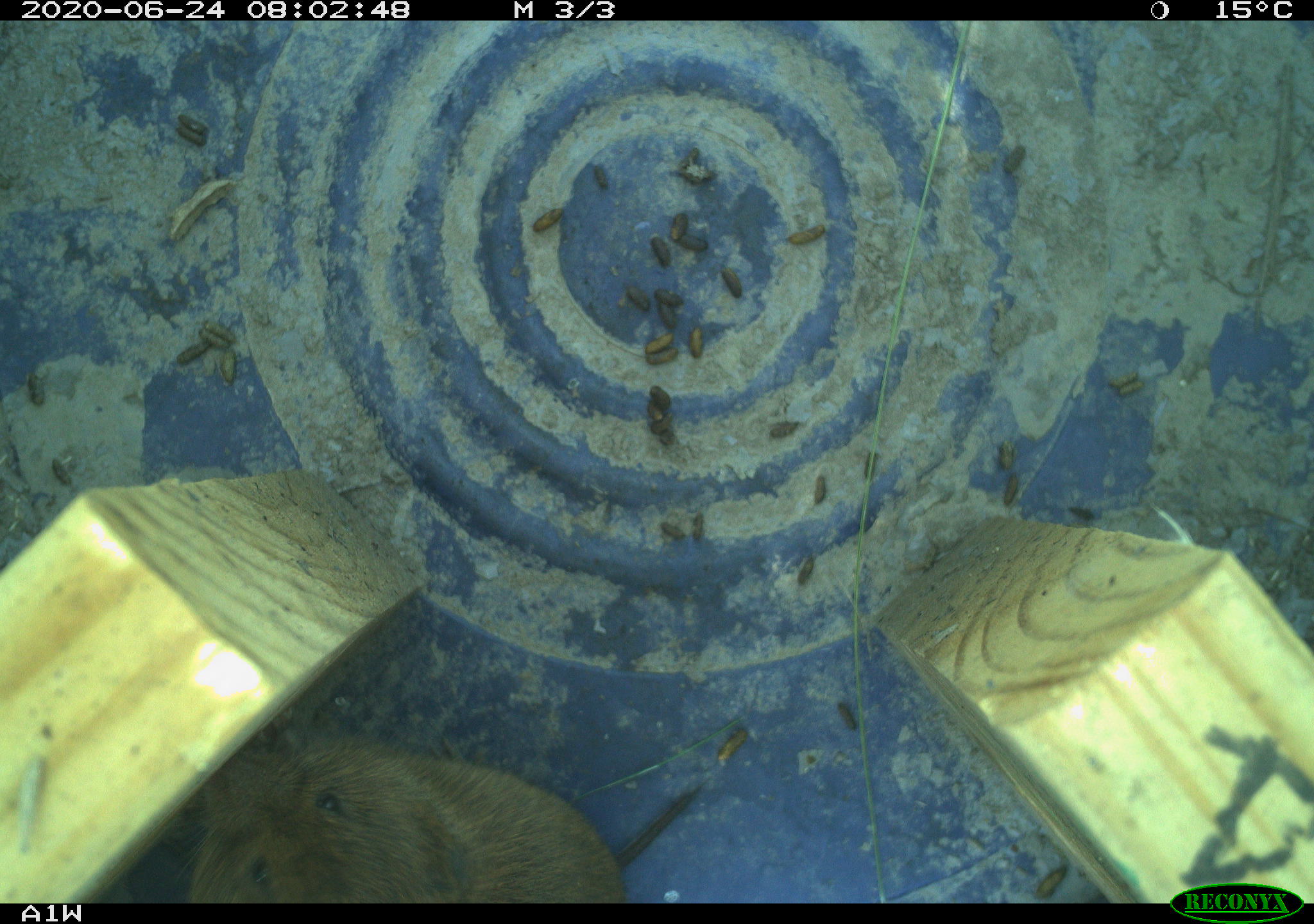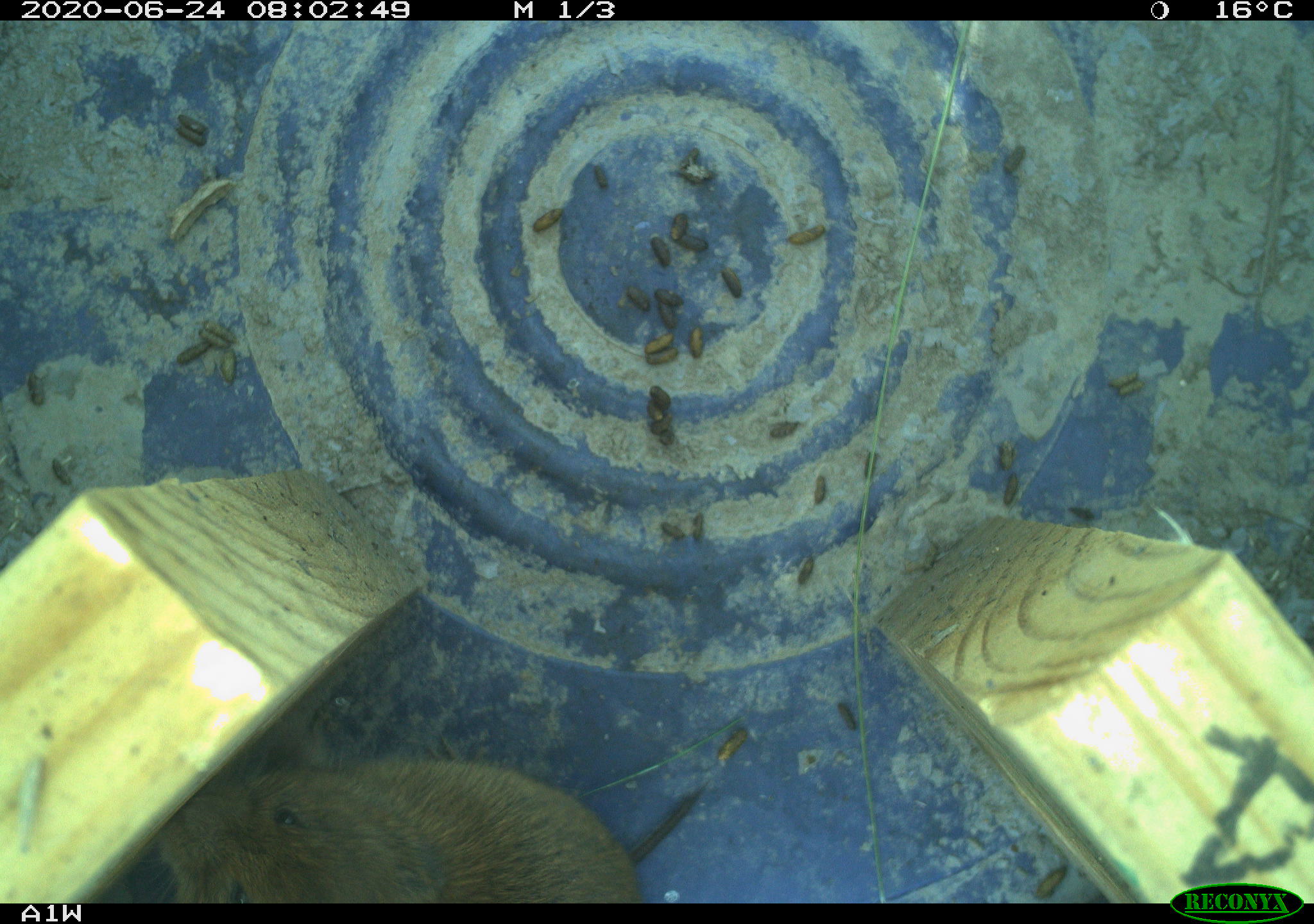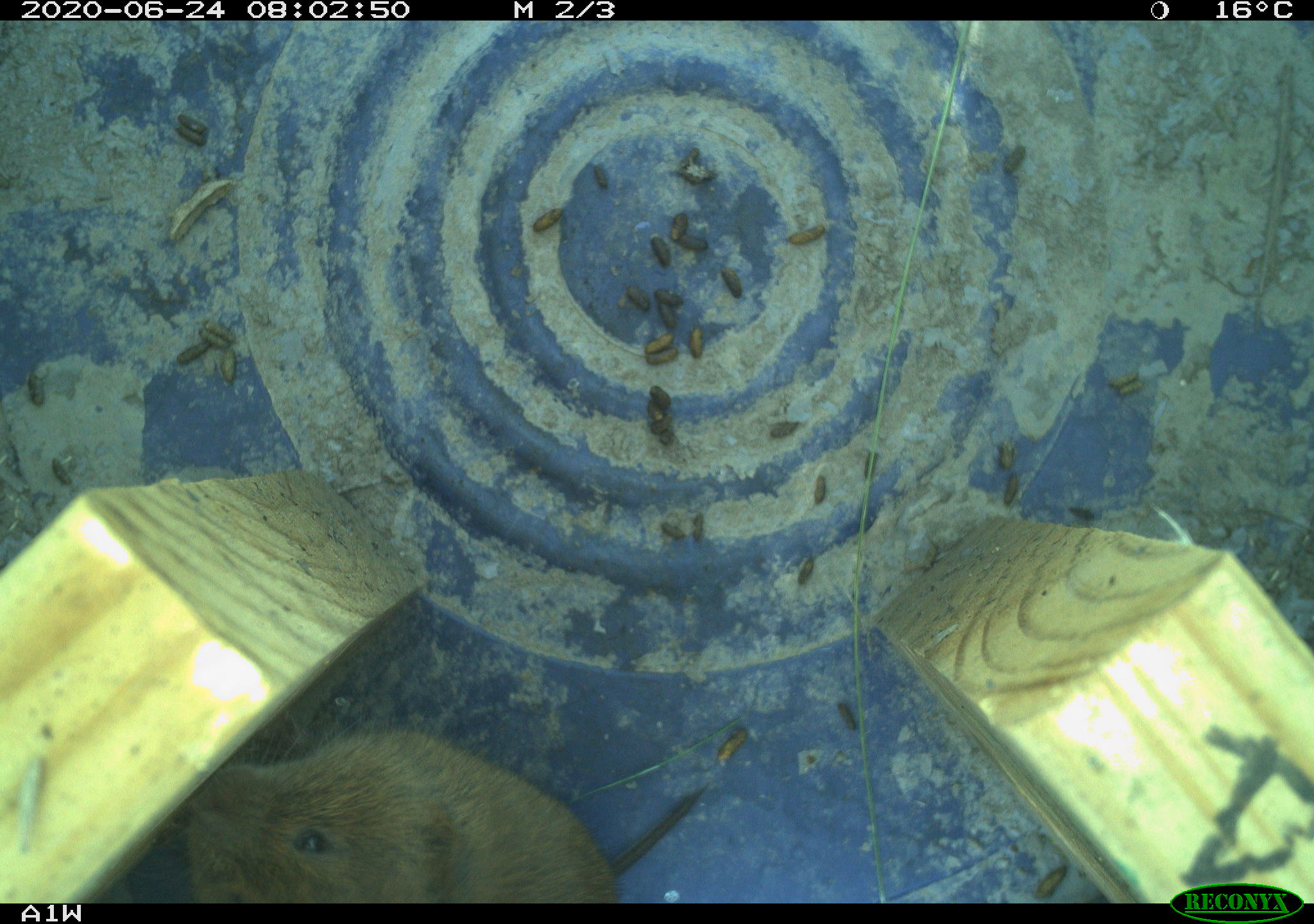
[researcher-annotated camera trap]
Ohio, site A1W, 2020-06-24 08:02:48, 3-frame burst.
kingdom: Animalia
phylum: Chordata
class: Mammalia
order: Rodentia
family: Cricetidae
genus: Microtus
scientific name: Microtus pennsylvanicus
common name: meadow vole